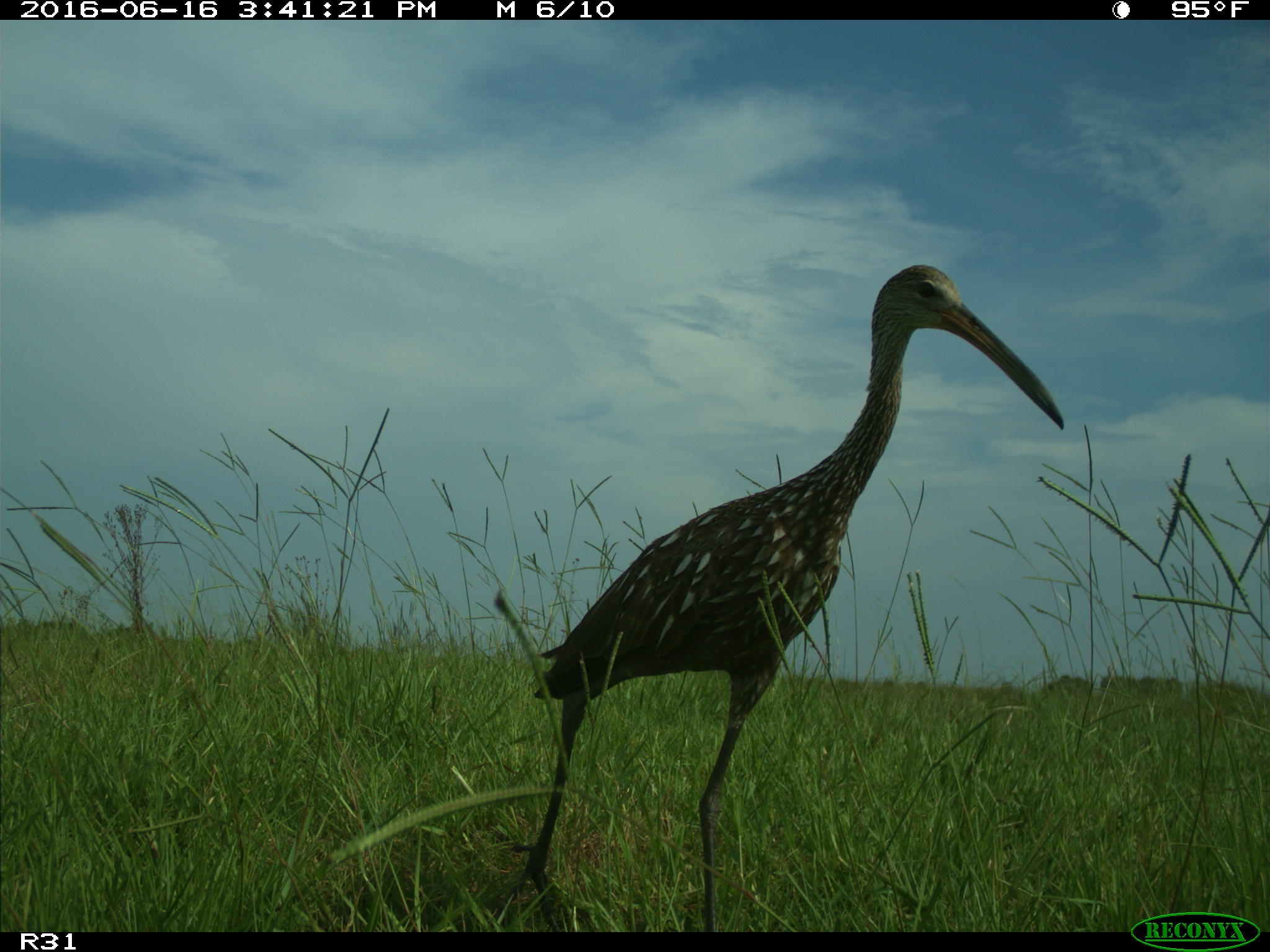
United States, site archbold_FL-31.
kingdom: Animalia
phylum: Chordata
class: Aves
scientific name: Aves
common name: birds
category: unidentified bird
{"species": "unidentified bird (birds) (Aves)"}